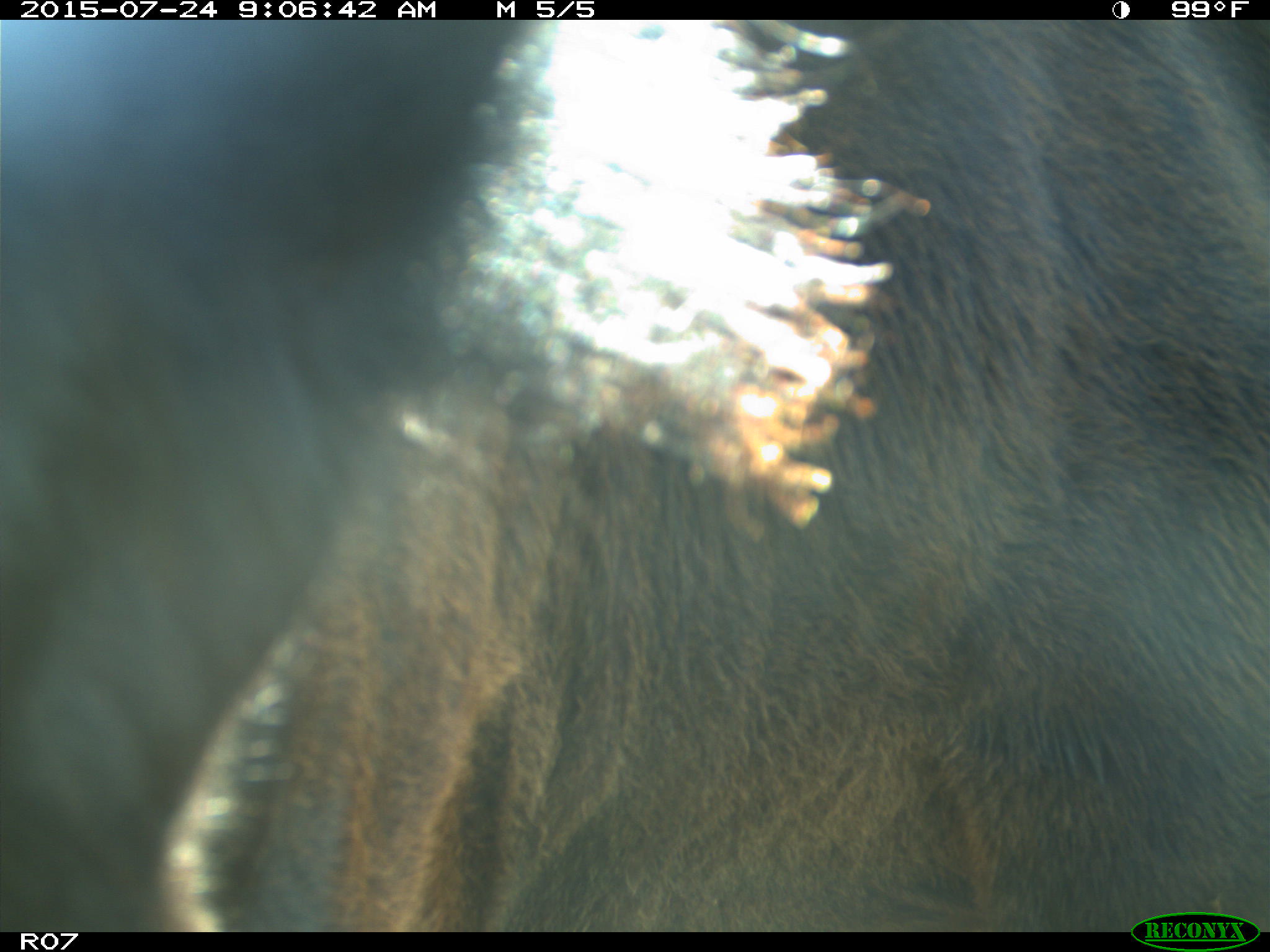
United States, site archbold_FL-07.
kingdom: Animalia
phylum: Chordata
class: Mammalia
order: Artiodactyla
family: Bovidae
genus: Bos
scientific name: Bos taurus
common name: domestic cow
Bos taurus (domestic cow).